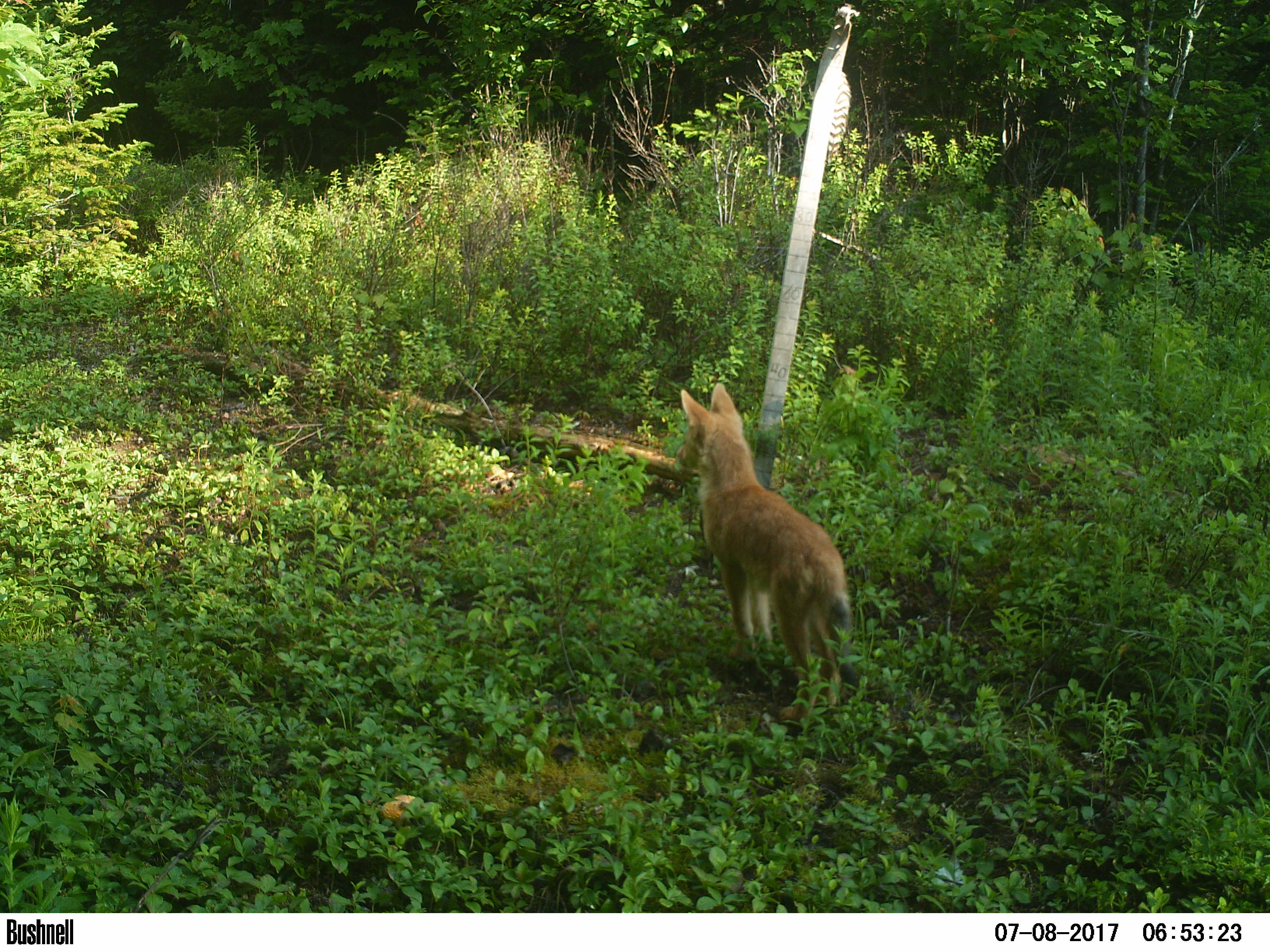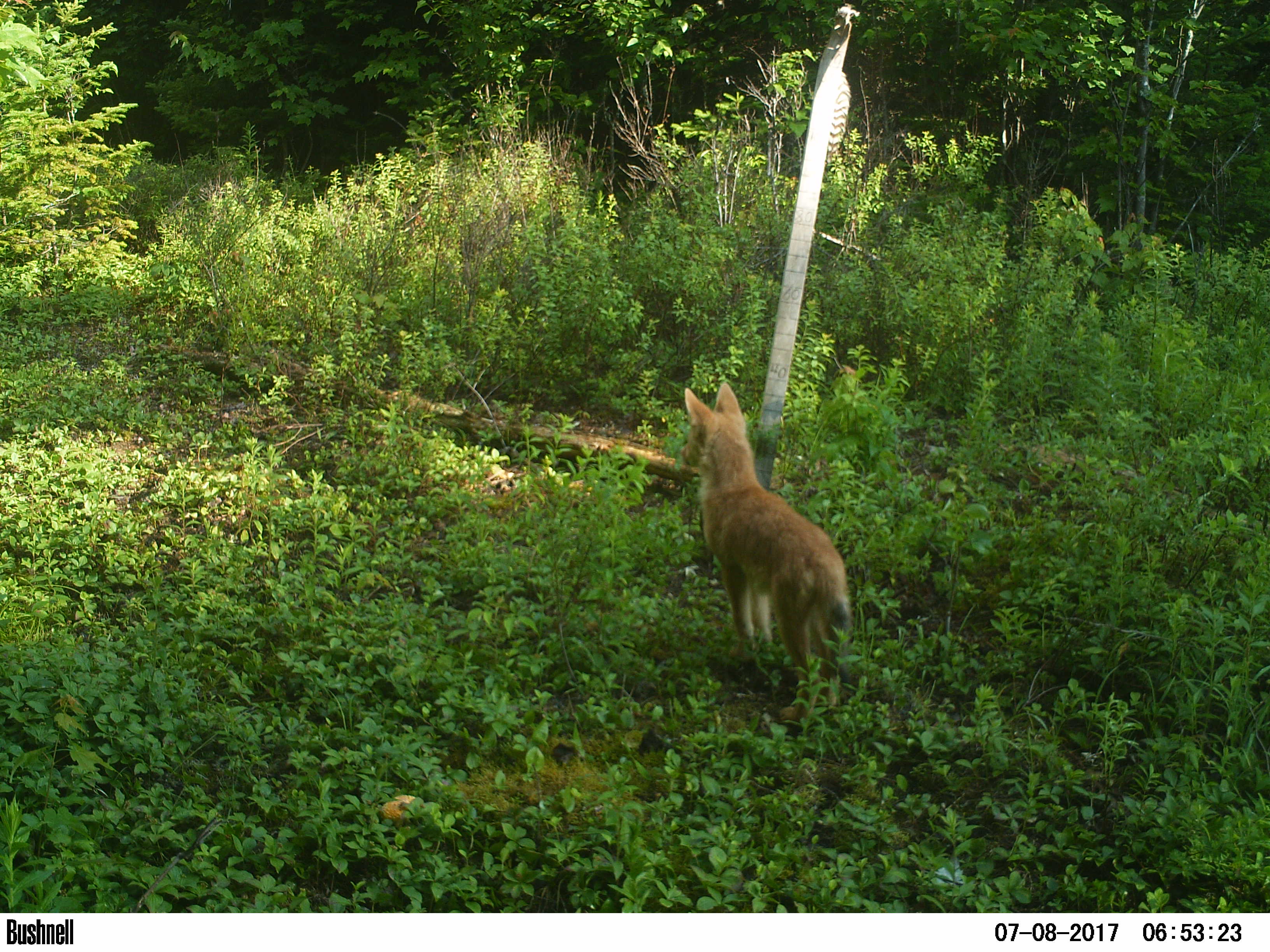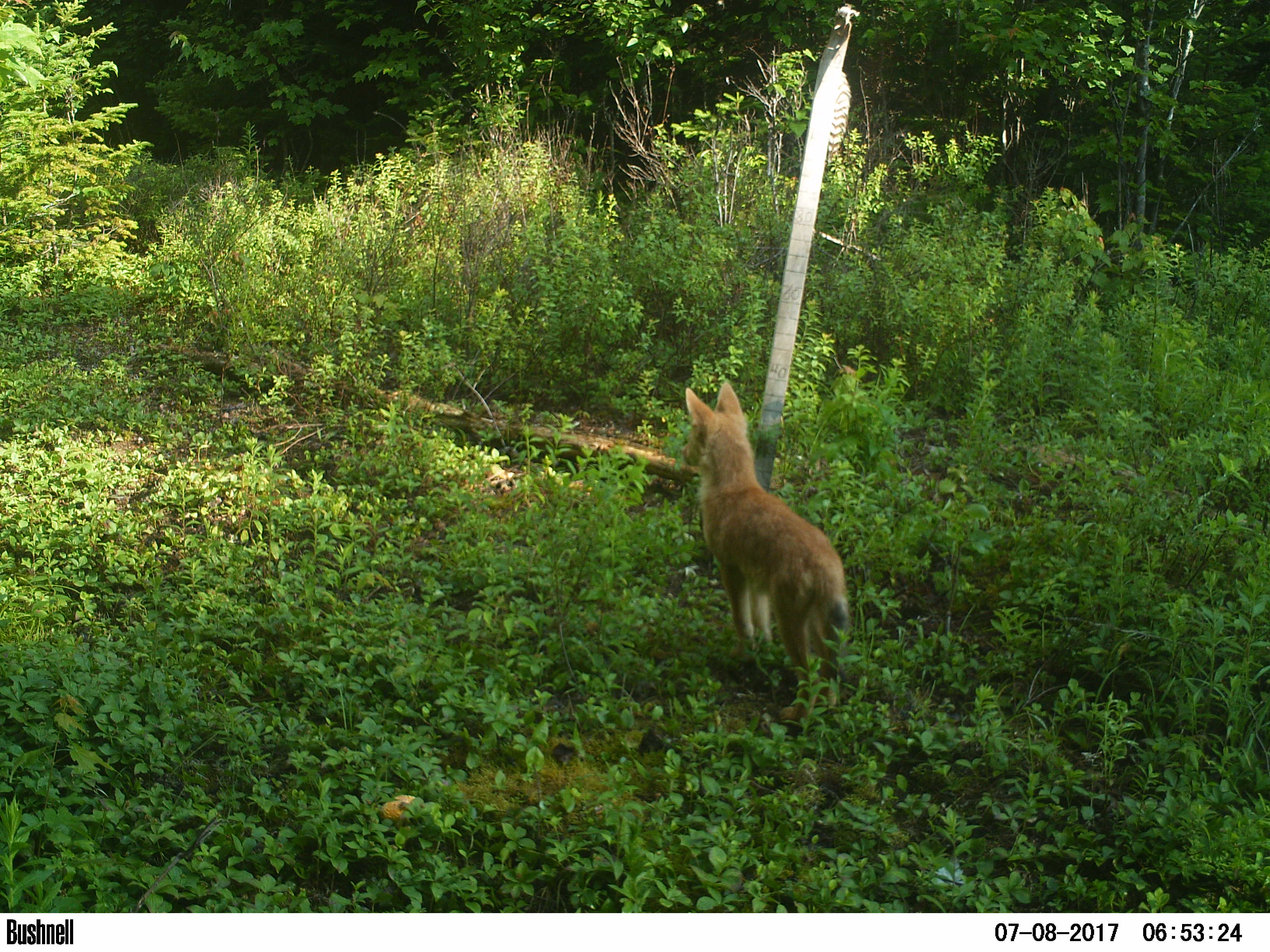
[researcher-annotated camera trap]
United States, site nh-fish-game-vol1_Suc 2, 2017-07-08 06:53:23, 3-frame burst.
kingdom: Animalia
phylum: Chordata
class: Mammalia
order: Carnivora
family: Canidae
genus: Canis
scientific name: Canis latrans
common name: coyote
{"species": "coyote (Canis latrans)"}